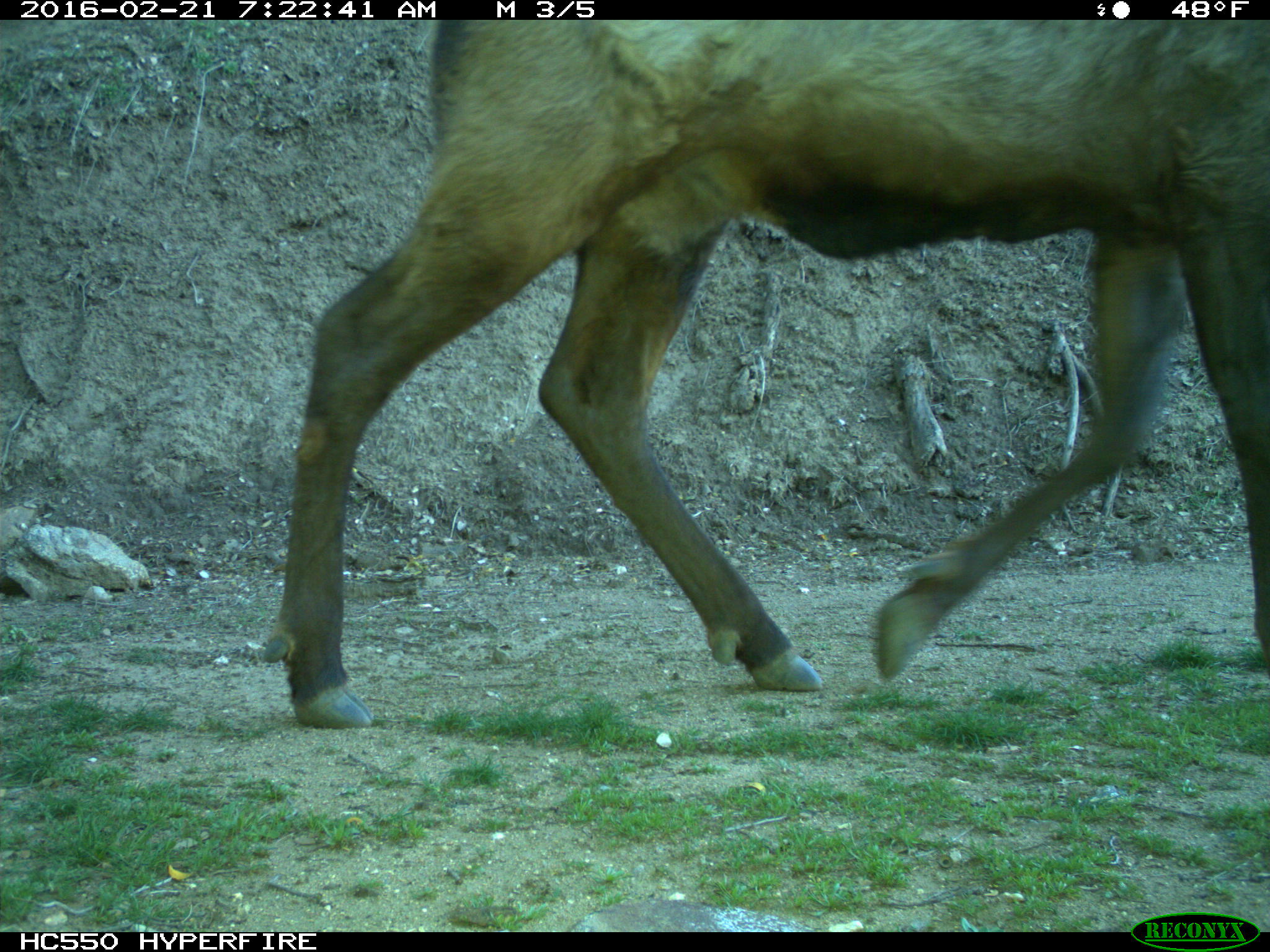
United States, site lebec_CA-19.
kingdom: Animalia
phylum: Chordata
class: Mammalia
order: Artiodactyla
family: Cervidae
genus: Cervus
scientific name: Cervus canadensis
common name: elk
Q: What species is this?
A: Cervus canadensis (elk).